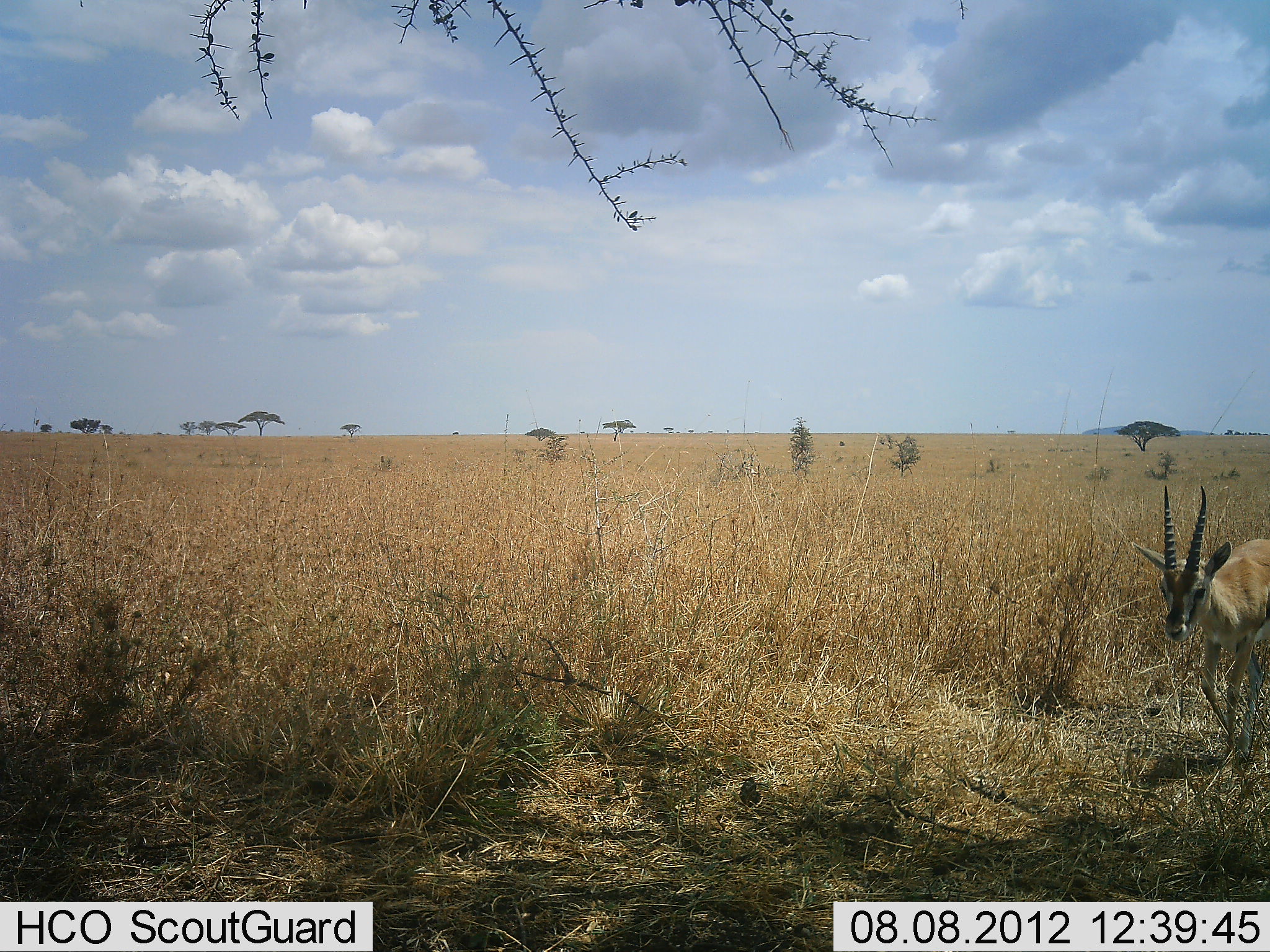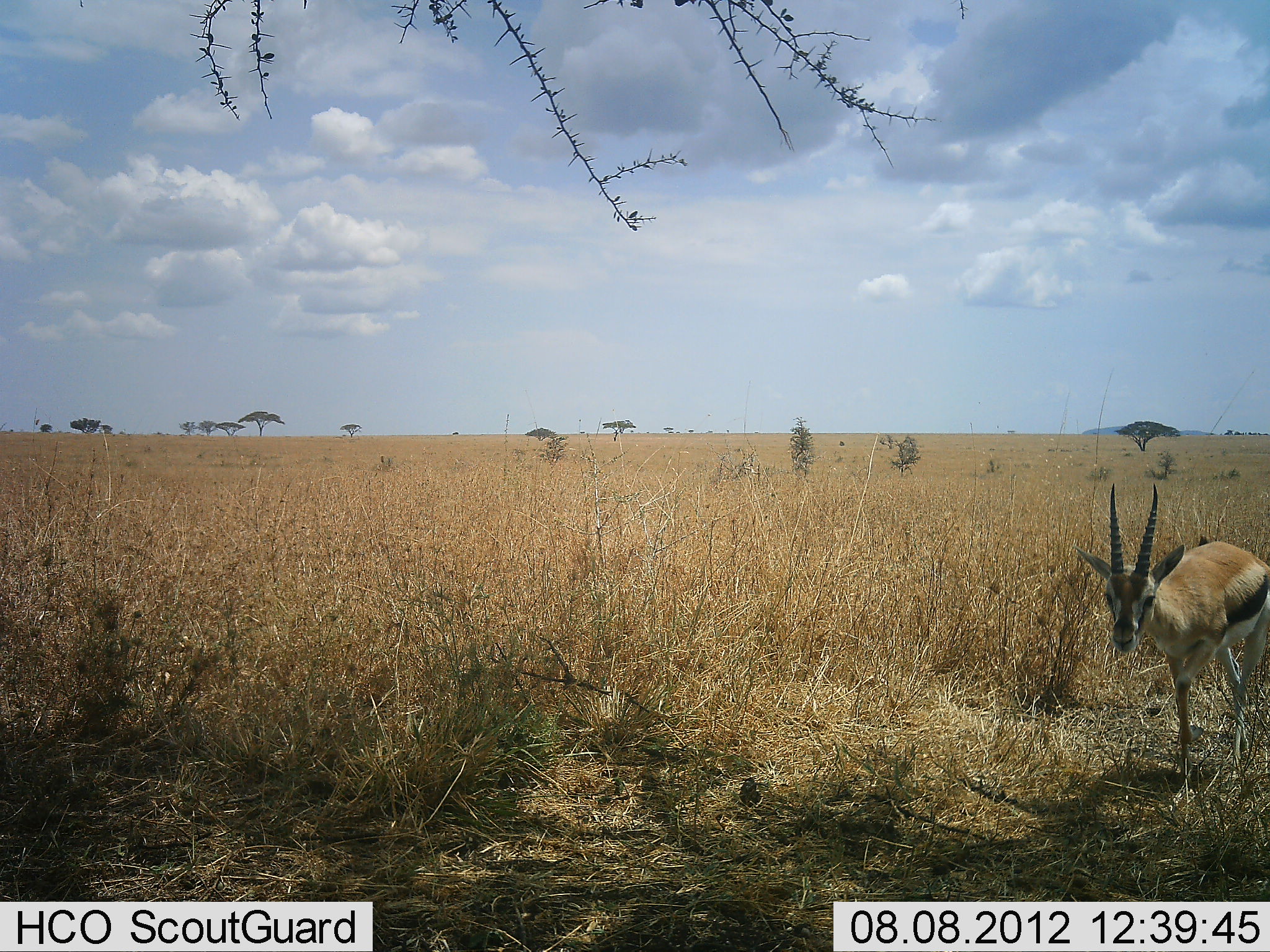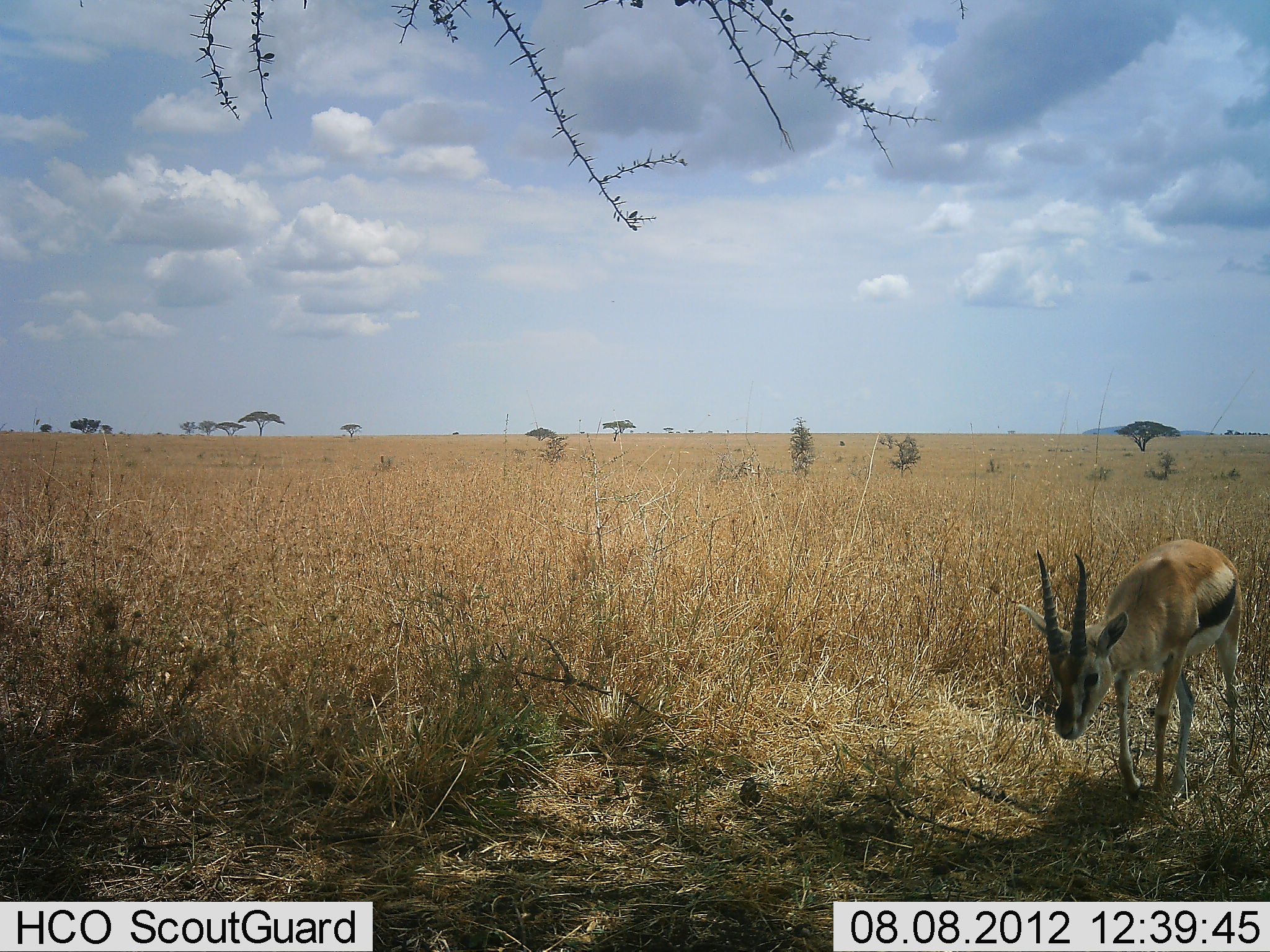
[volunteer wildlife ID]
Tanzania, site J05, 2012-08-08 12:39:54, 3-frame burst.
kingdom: Animalia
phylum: Chordata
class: Mammalia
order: Artiodactyla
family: Bovidae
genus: Eudorcas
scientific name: Eudorcas thomsonii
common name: thomson's gazelle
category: gazellethomsons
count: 1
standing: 10%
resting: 0%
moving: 90%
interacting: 0%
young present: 0%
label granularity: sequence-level